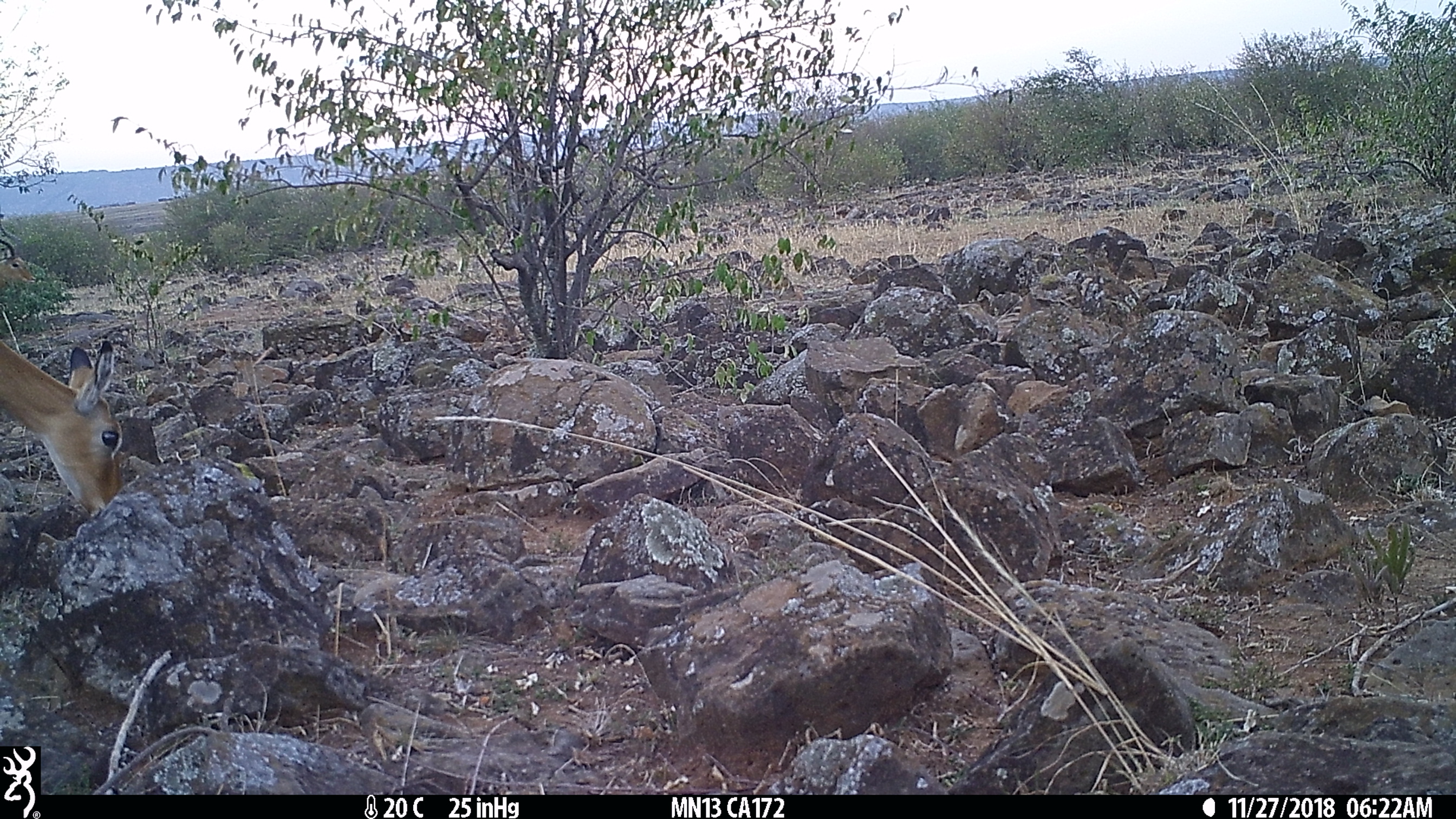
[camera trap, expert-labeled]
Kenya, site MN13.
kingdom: Animalia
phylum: Chordata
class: Mammalia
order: Artiodactyla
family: Bovidae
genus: Aepyceros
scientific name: Aepyceros melampus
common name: impala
Impala (Aepyceros melampus).